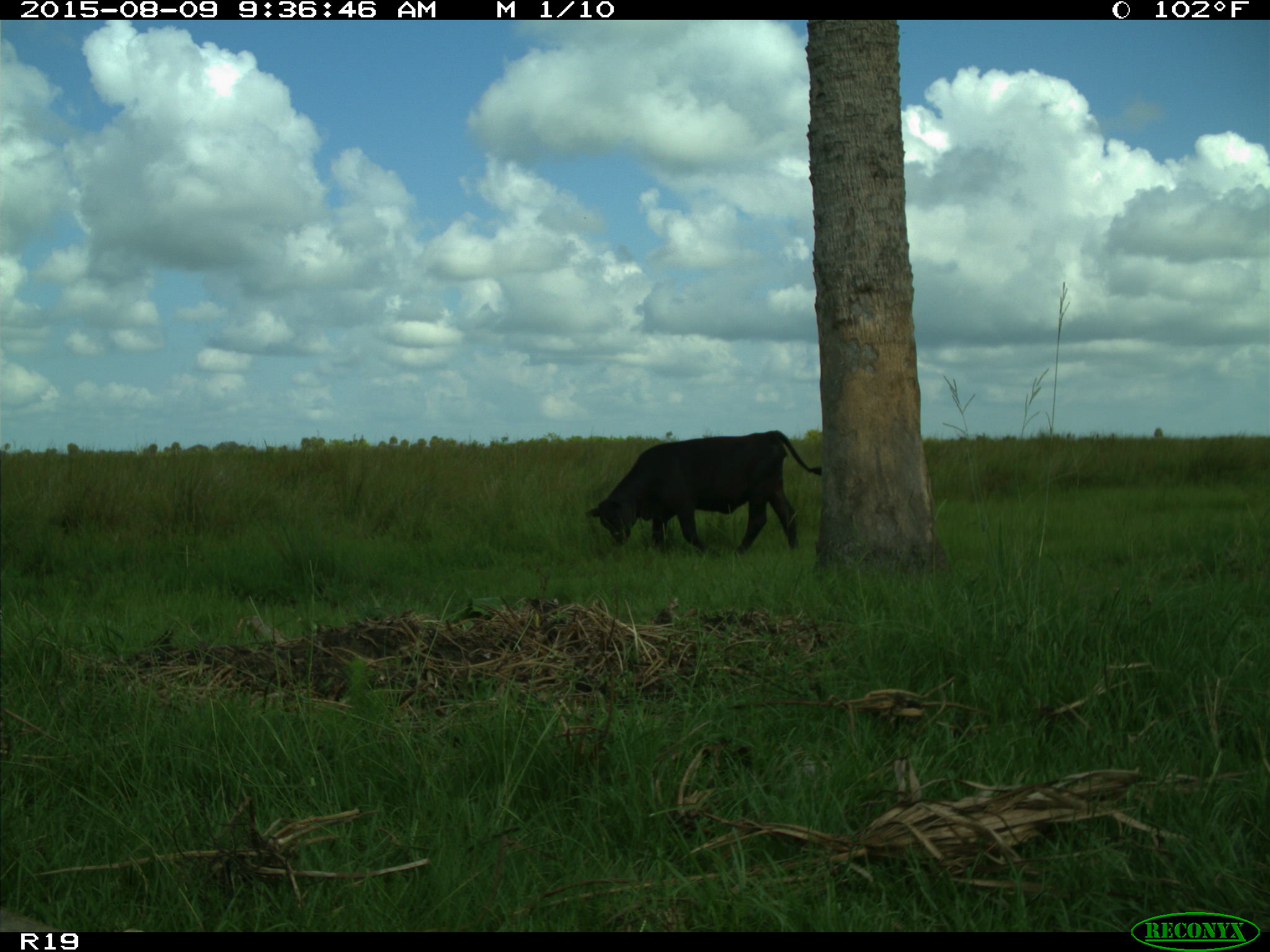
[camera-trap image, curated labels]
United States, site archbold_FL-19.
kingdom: Animalia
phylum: Chordata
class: Mammalia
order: Artiodactyla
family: Bovidae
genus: Bos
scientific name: Bos taurus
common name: domestic cow